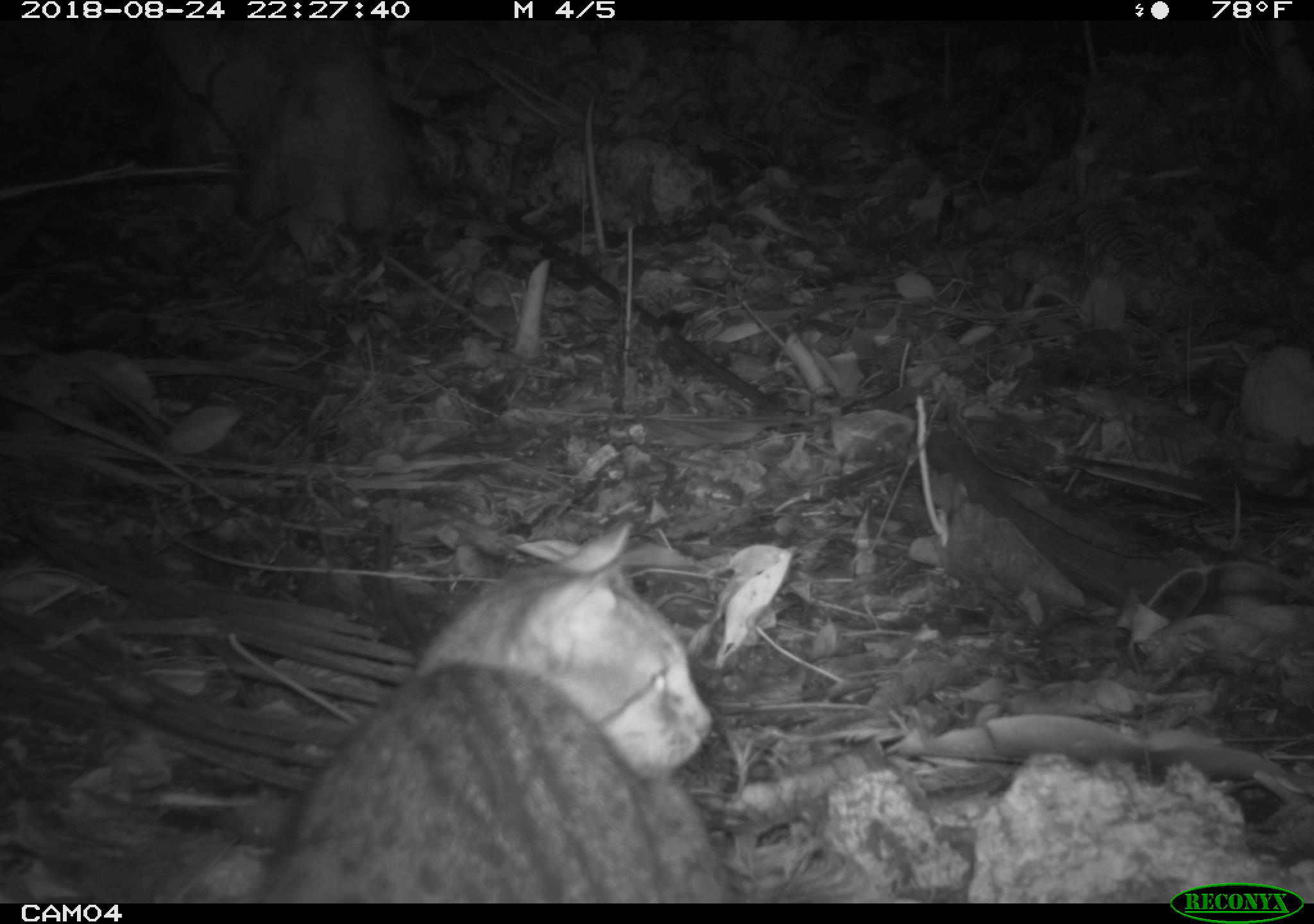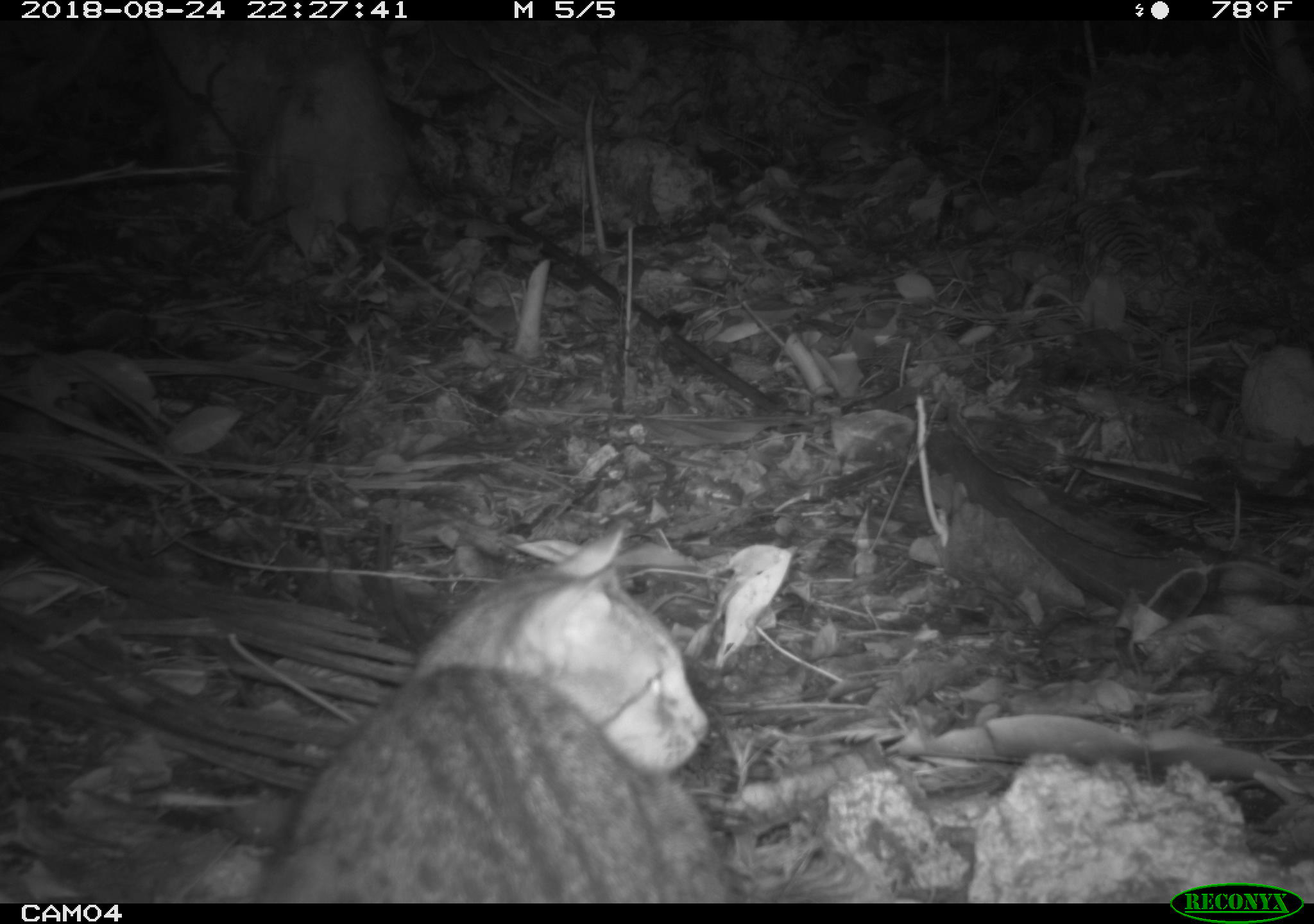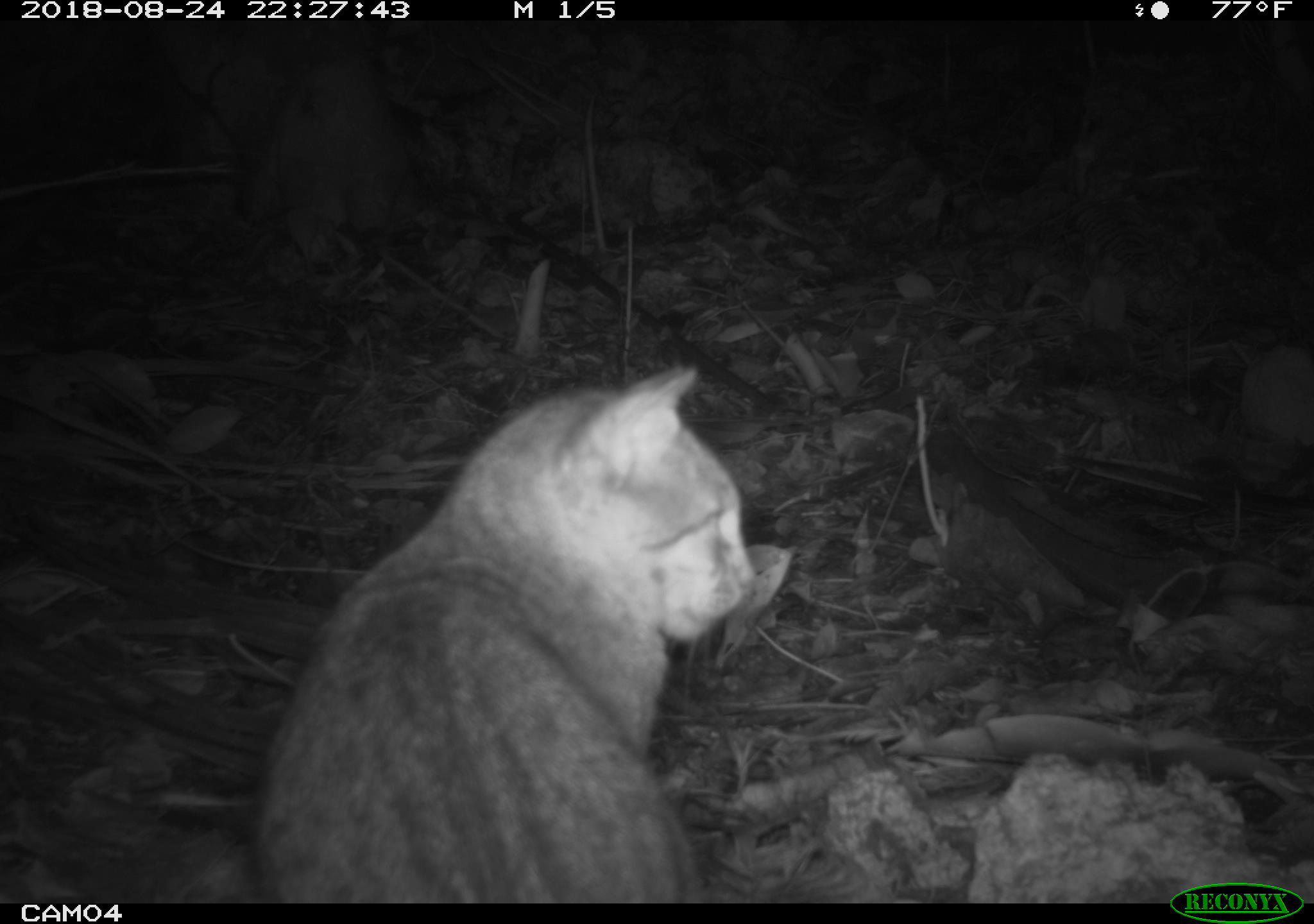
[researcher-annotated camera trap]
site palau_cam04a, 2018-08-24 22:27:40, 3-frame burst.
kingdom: Animalia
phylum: Chordata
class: Mammalia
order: Carnivora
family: Felidae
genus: Felis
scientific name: Felis catus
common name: cat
Cat (Felis catus).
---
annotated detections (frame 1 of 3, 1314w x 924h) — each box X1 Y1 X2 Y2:
cat: 241 517 736 901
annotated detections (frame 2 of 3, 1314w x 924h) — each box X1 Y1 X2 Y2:
cat: 241 518 731 899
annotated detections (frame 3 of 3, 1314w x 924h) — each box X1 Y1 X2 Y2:
cat: 239 364 769 901